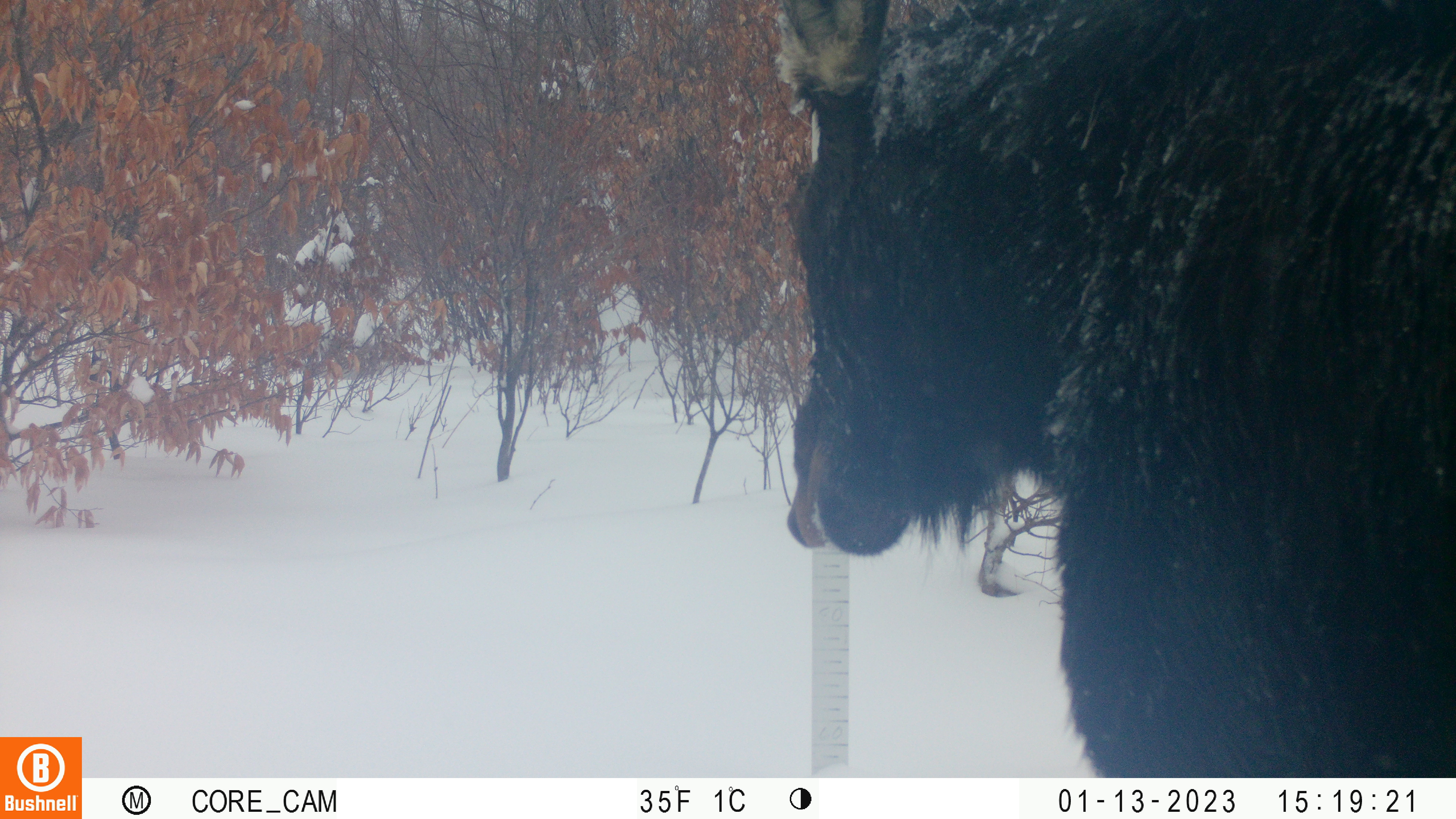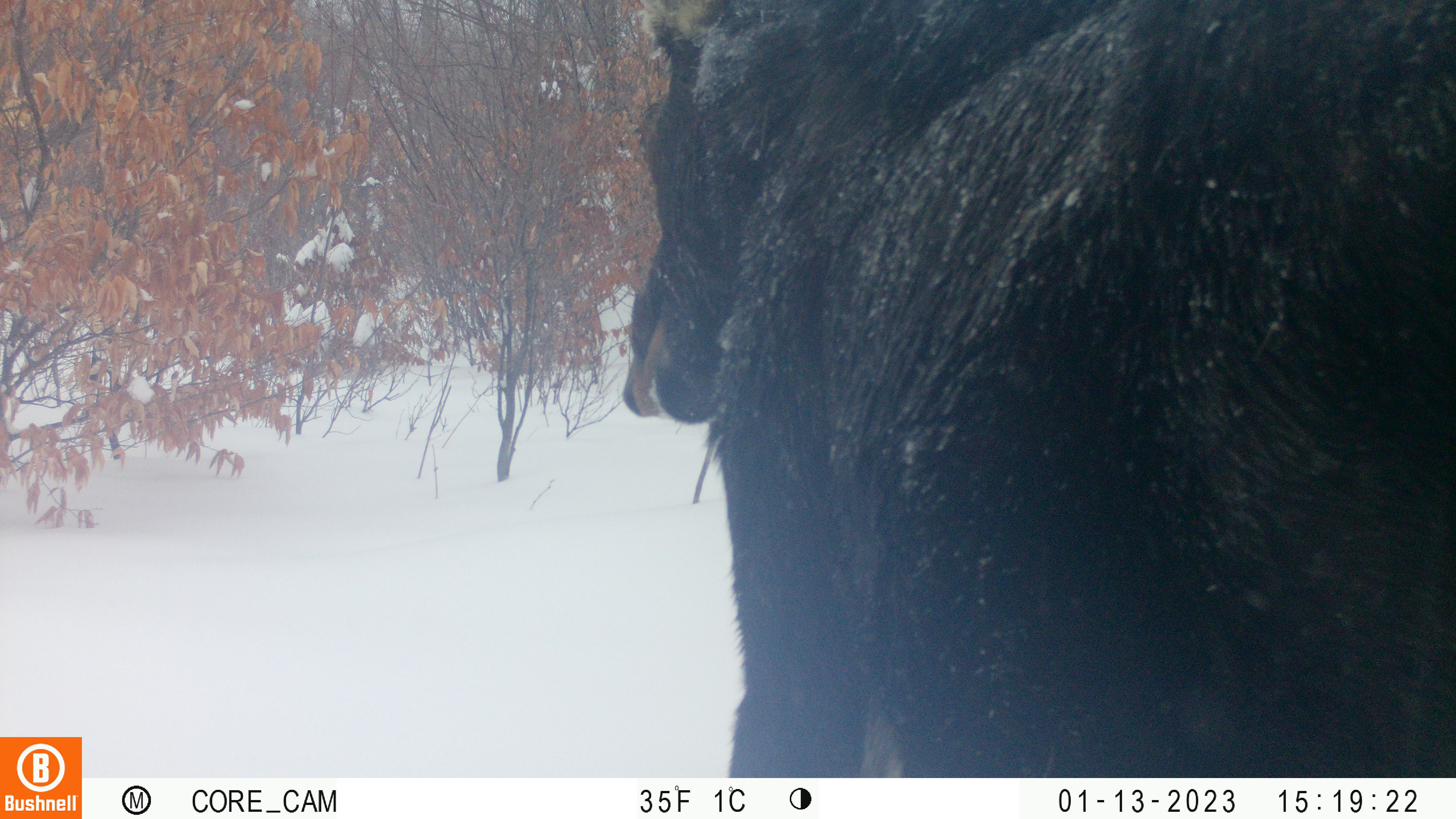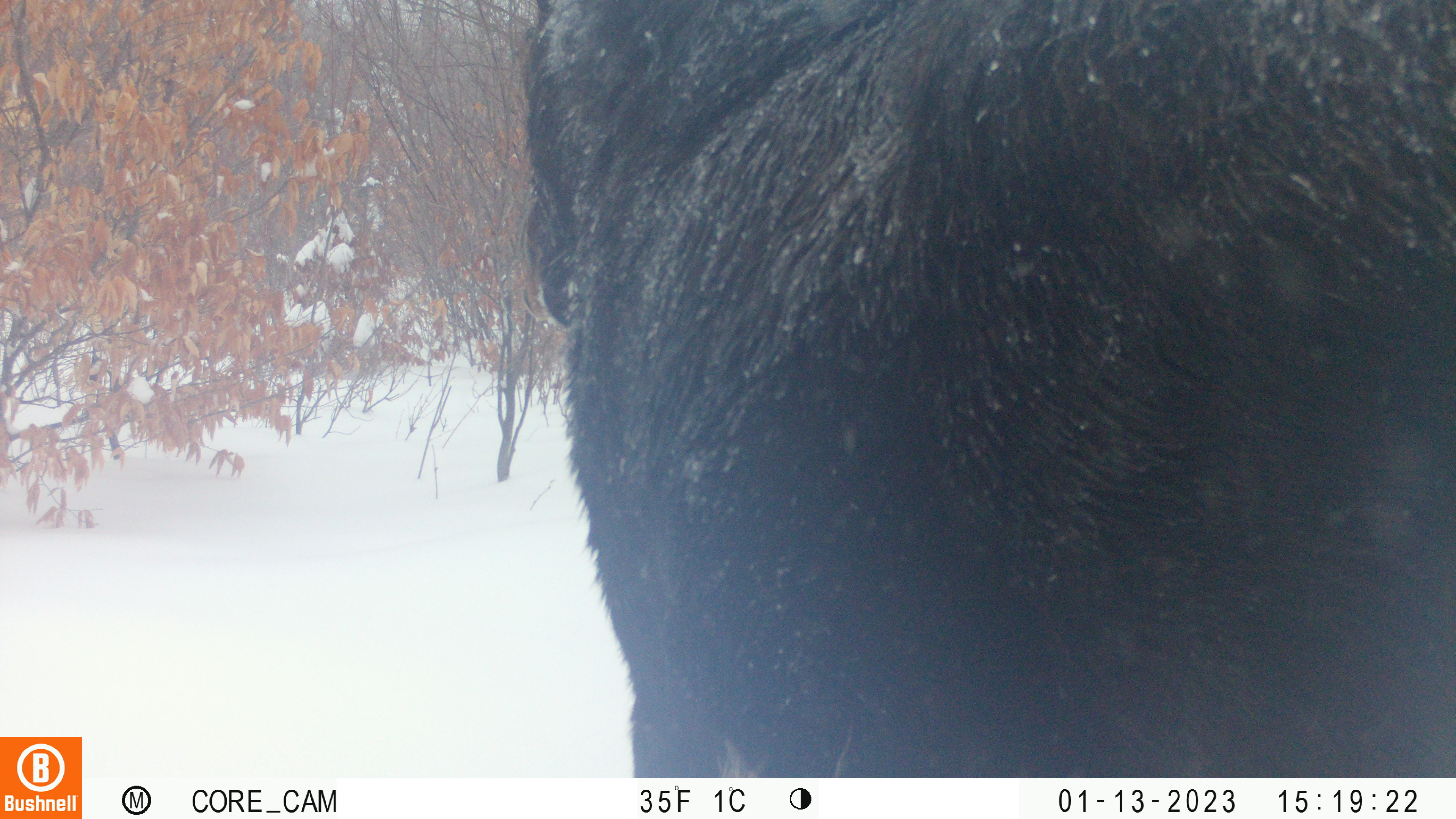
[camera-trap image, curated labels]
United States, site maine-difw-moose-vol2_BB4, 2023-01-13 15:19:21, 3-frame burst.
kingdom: Animalia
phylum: Chordata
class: Mammalia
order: Artiodactyla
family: Cervidae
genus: Alces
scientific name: Alces alces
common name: moose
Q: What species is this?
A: Moose (Alces alces).